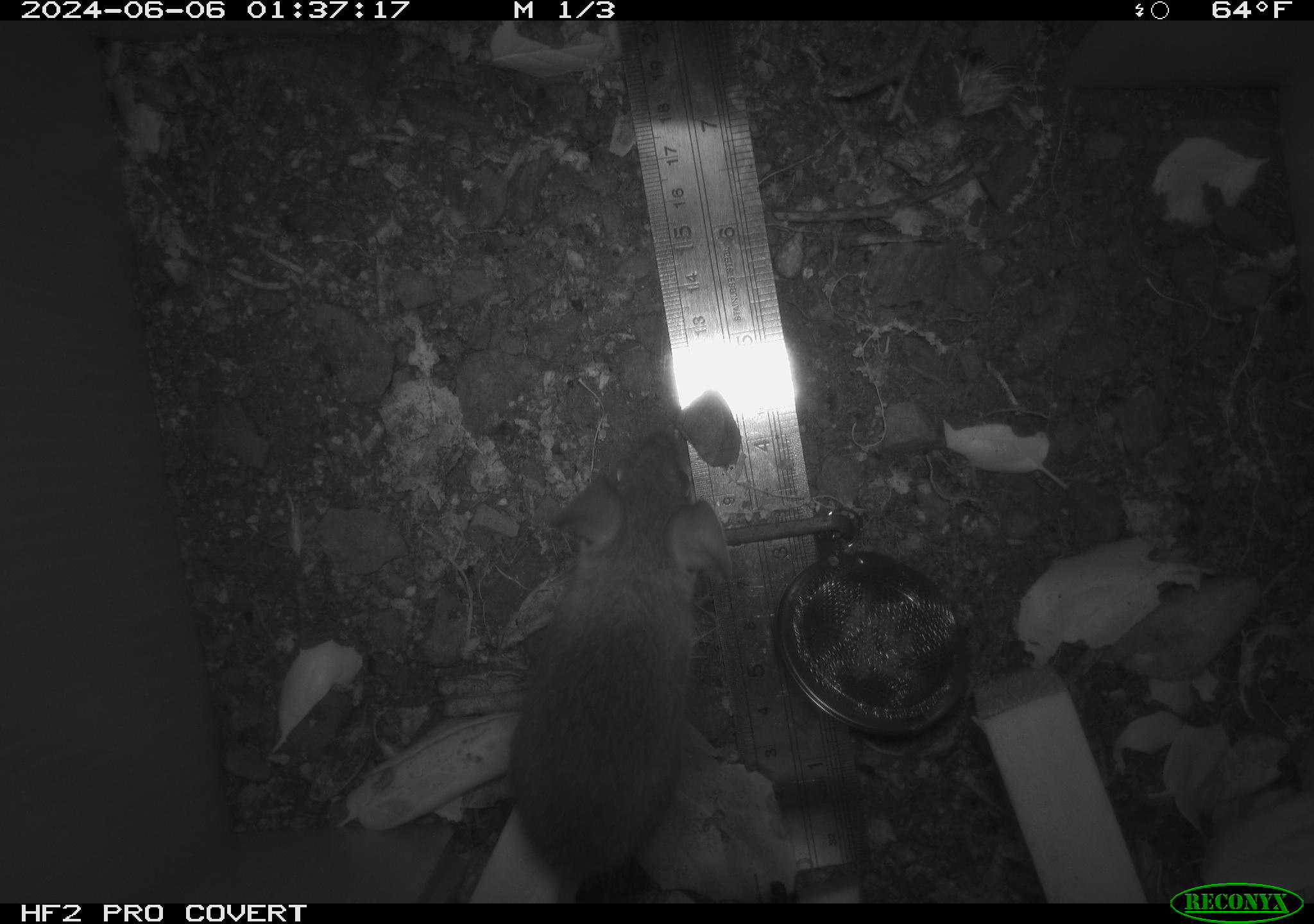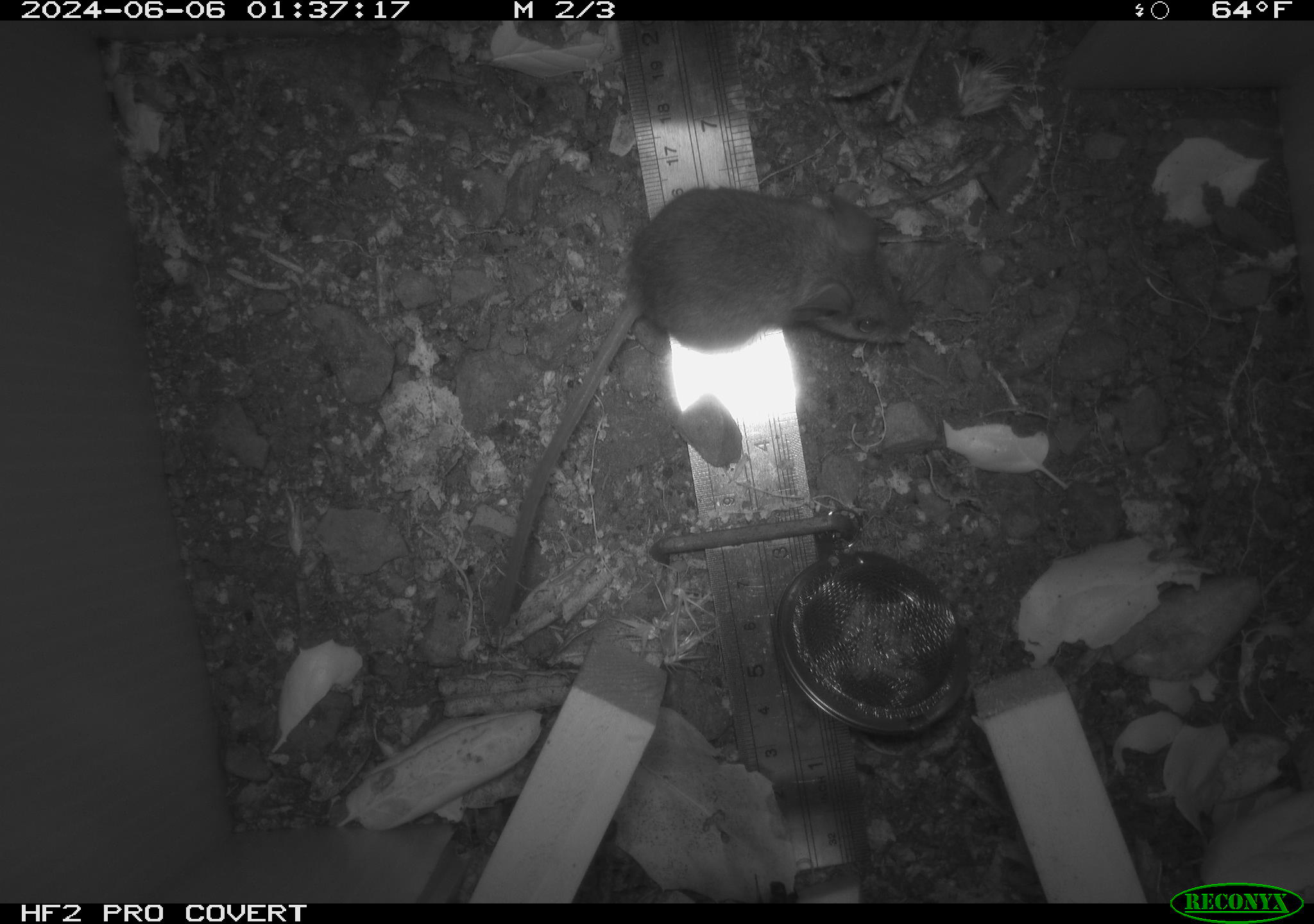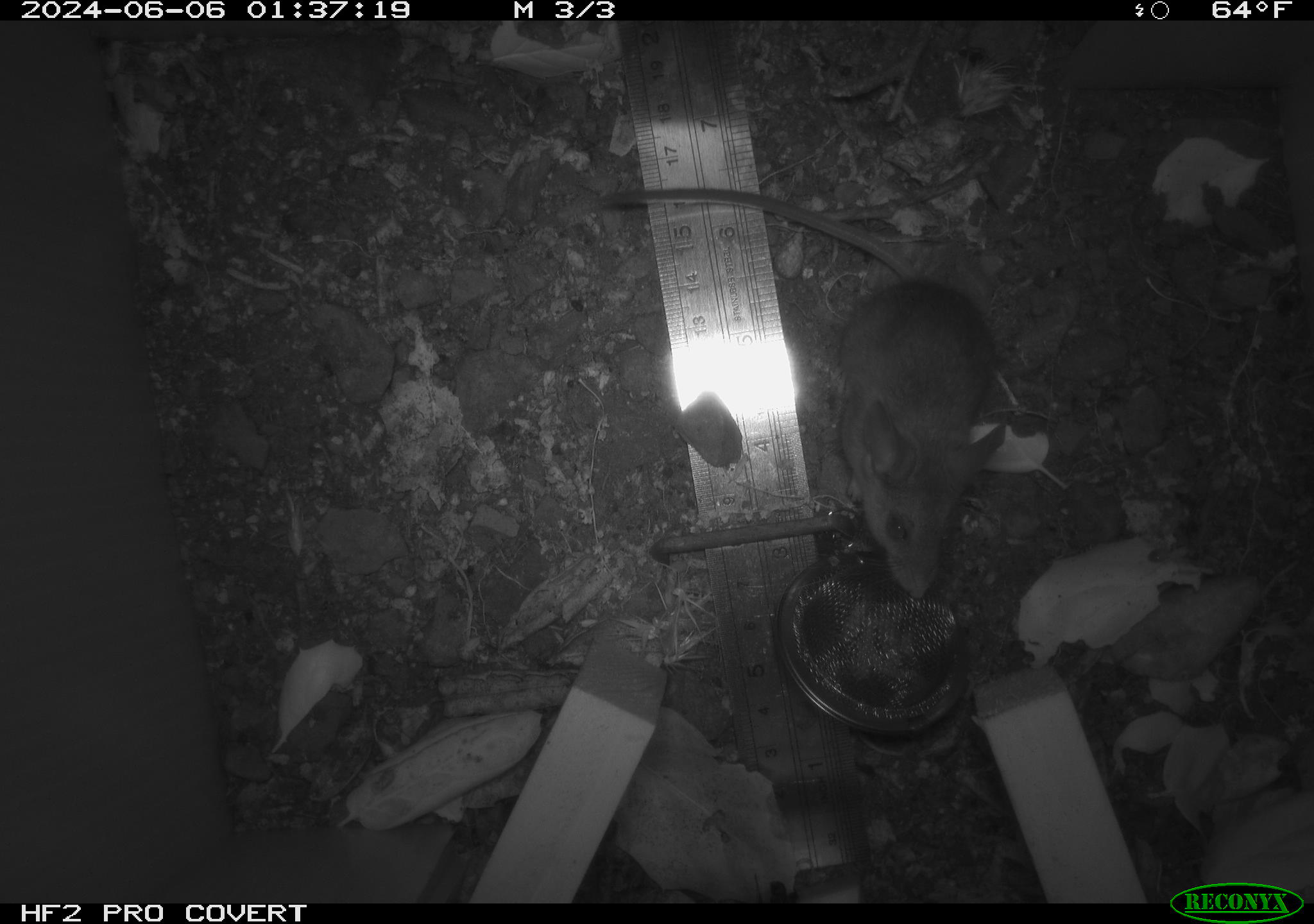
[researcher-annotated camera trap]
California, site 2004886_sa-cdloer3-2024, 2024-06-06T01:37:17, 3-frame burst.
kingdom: Animalia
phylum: Chordata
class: Mammalia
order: Rodentia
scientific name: Rodentia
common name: rodent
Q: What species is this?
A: Rodent (Rodentia).